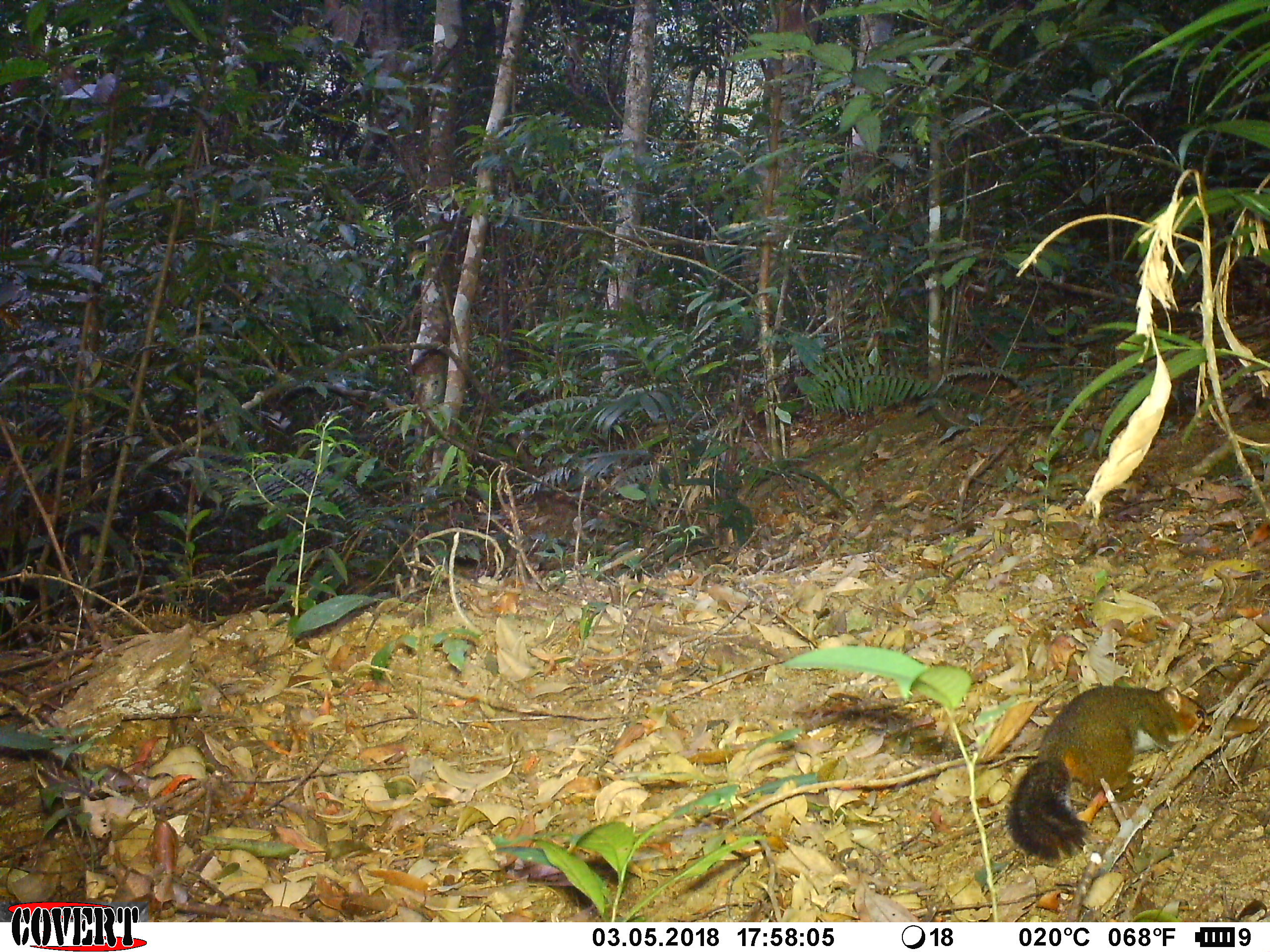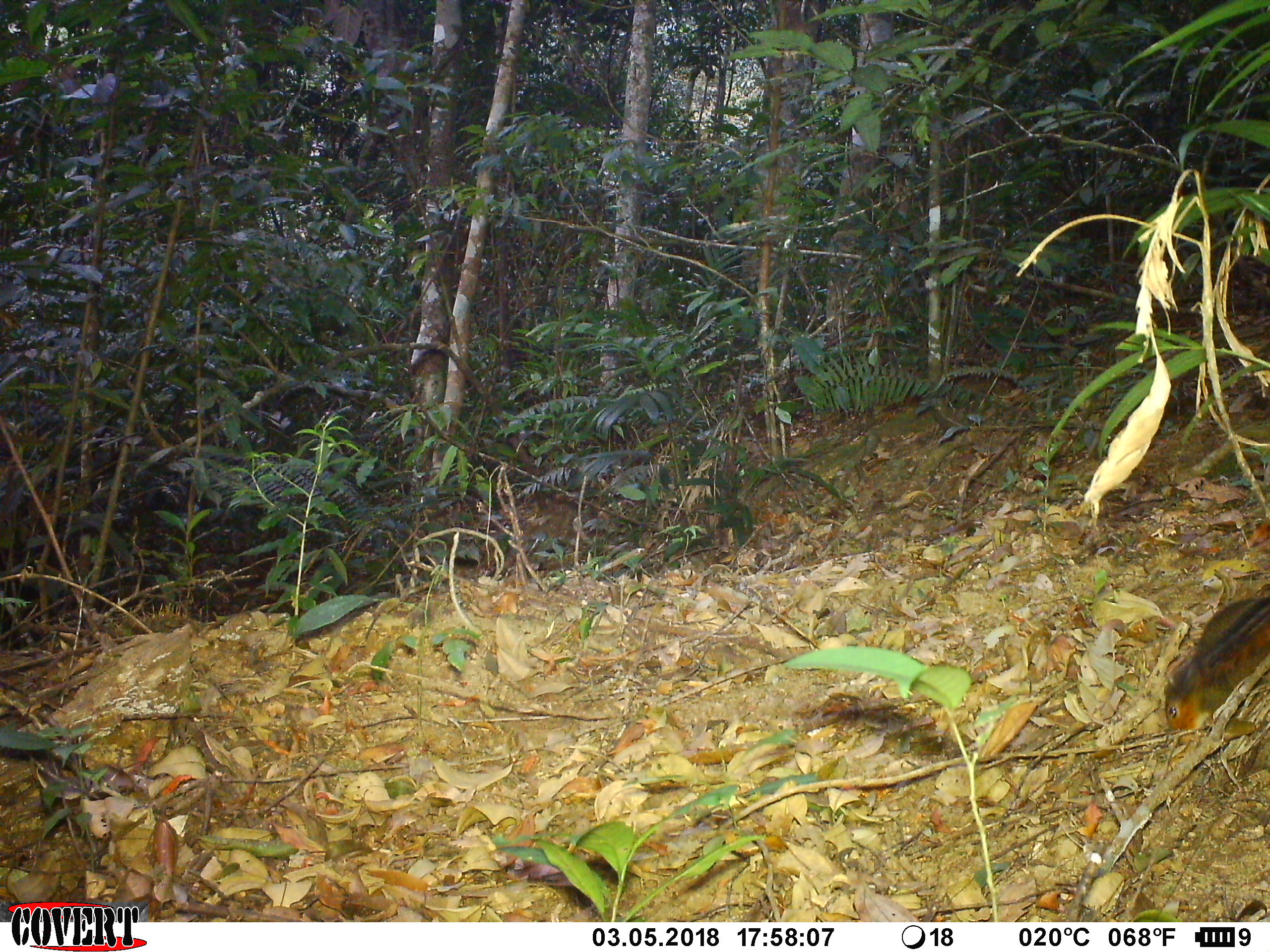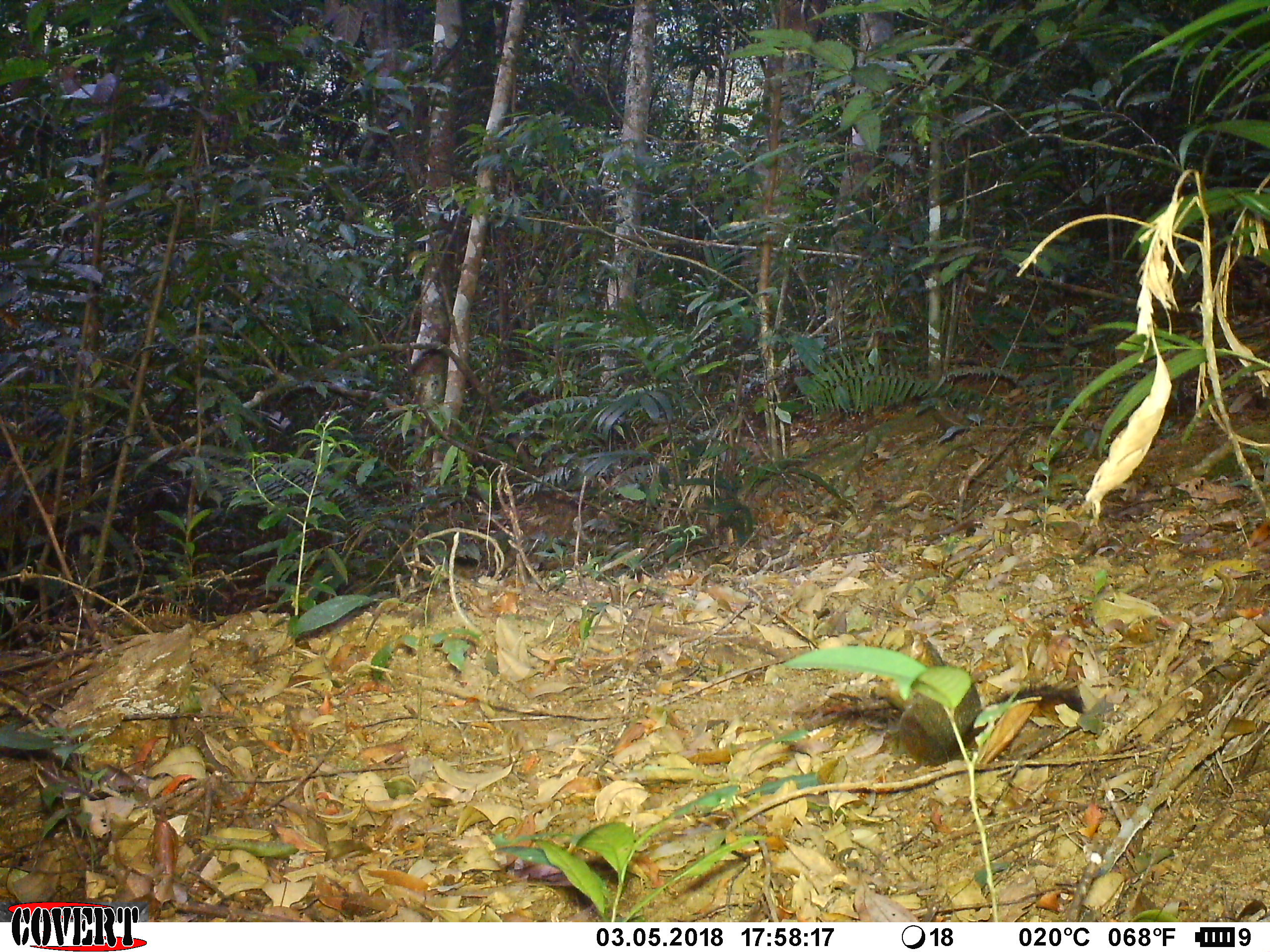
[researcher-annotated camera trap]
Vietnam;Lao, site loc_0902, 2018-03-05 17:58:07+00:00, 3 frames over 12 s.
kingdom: Animalia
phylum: Chordata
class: Mammalia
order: Rodentia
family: Sciuridae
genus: Dremomys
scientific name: Dremomys rufigenis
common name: red-cheeked squirrel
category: red cheeked squirrel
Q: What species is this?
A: Red cheeked squirrel (red-cheeked squirrel) (Dremomys rufigenis).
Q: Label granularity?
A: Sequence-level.